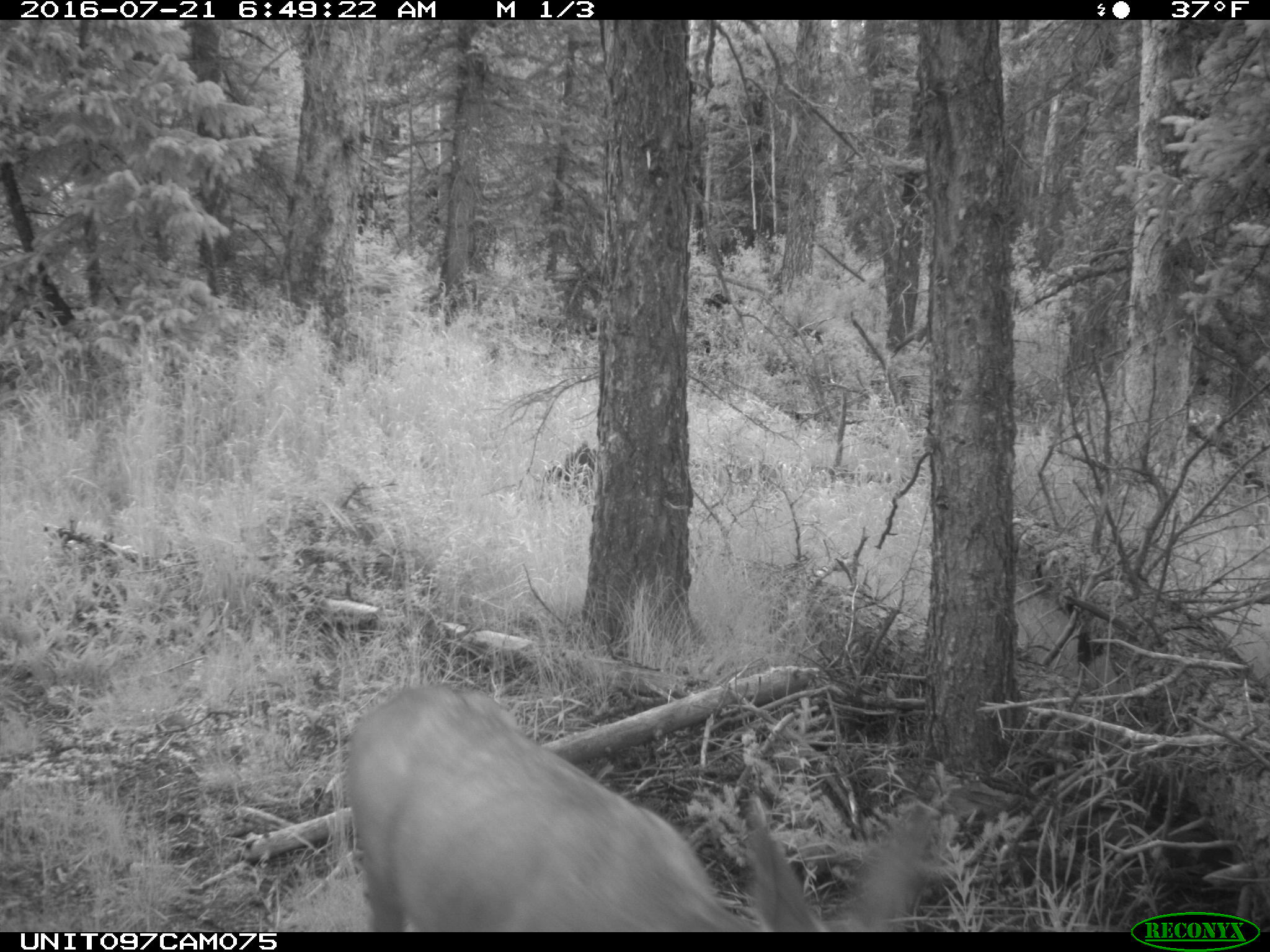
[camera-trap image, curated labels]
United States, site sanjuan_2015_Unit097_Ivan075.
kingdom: Animalia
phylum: Chordata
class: Mammalia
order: Artiodactyla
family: Cervidae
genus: Odocoileus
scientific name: Odocoileus hemionus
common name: mule deer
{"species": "Odocoileus hemionus (mule deer)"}